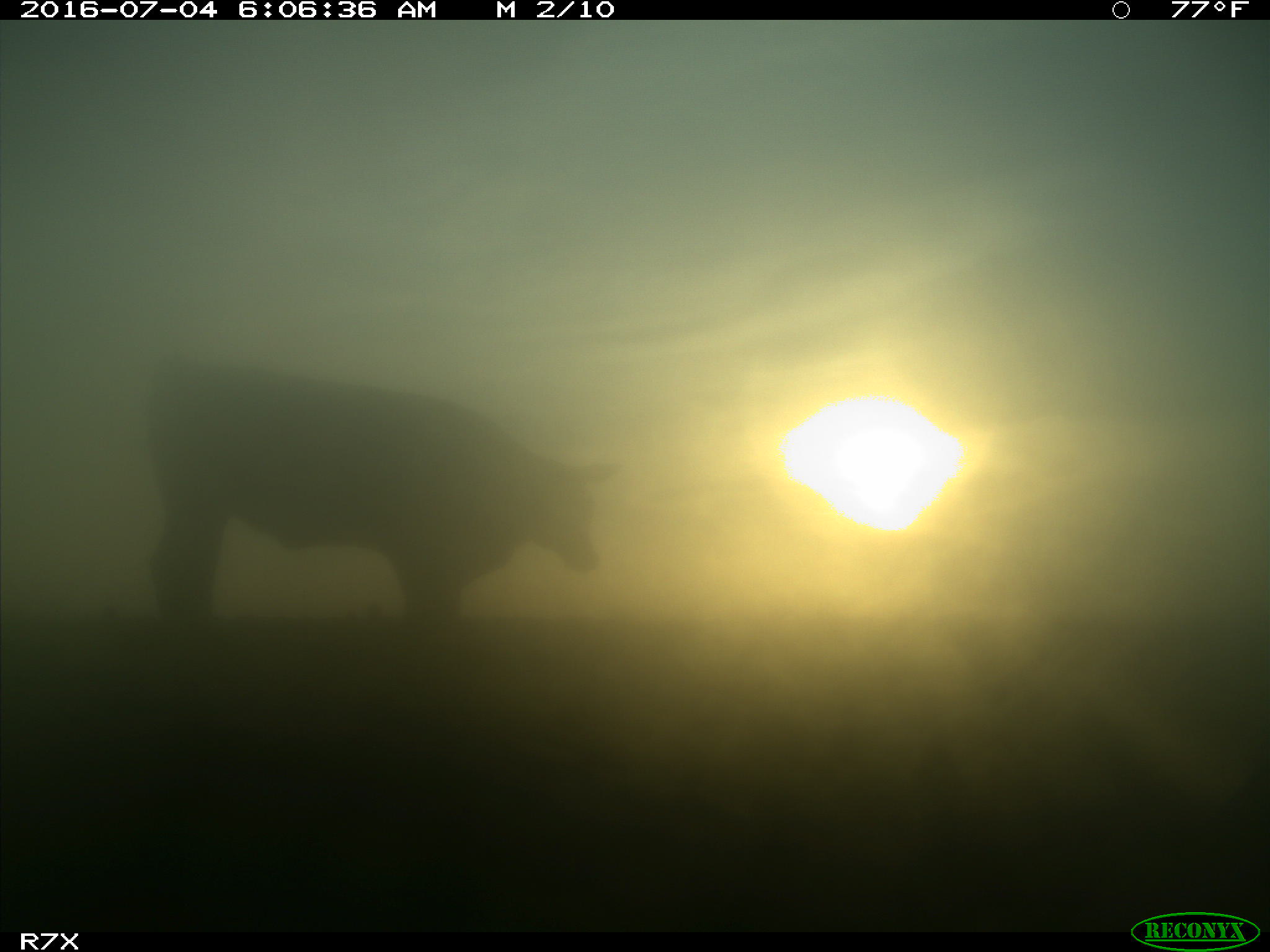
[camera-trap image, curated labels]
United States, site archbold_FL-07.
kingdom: Animalia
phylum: Chordata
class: Mammalia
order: Artiodactyla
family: Bovidae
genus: Bos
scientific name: Bos taurus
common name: domestic cow